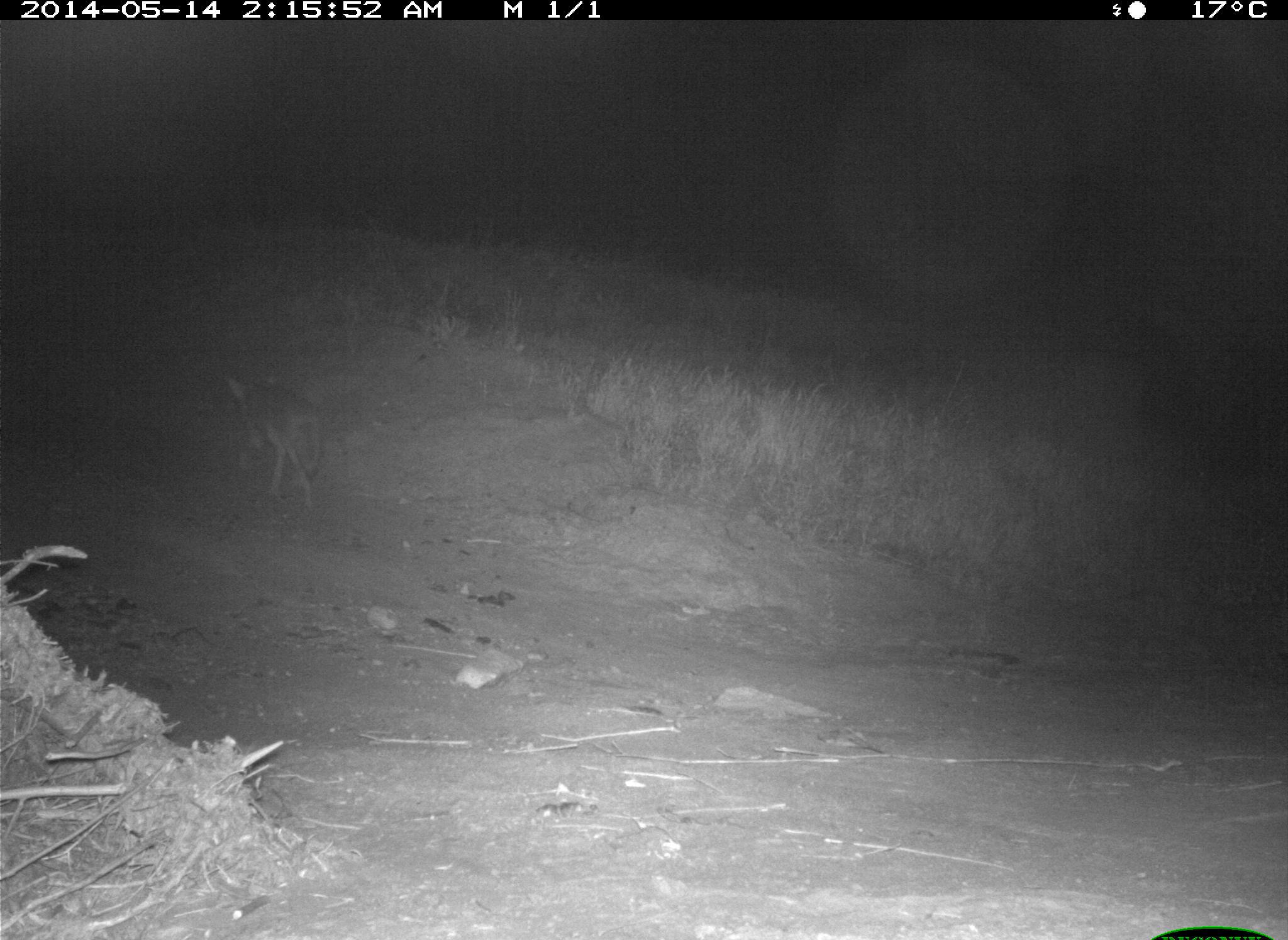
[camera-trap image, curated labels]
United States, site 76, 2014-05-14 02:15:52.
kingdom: Animalia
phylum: Chordata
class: Mammalia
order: Carnivora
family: Canidae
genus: Canis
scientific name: Canis latrans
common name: coyote